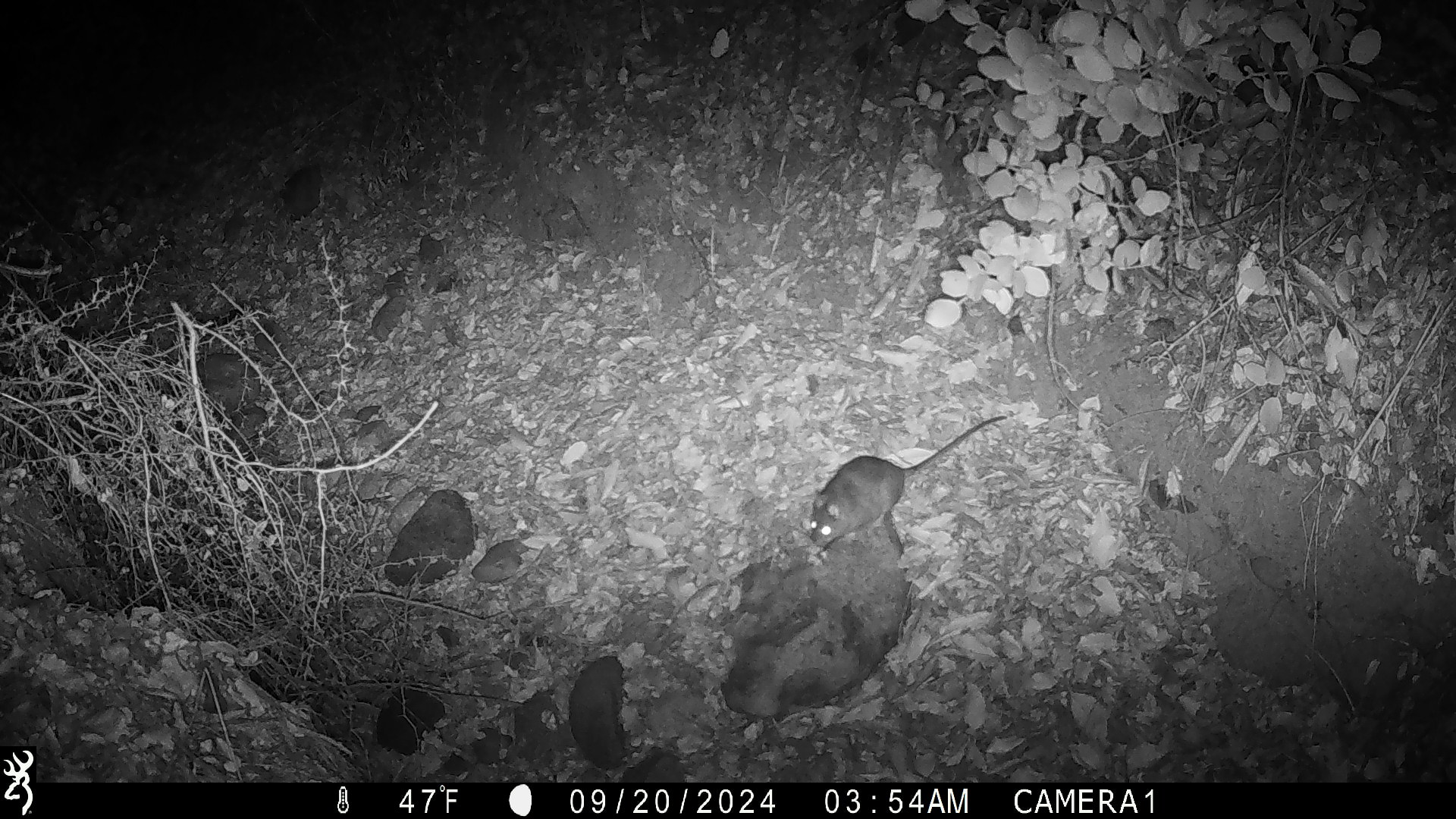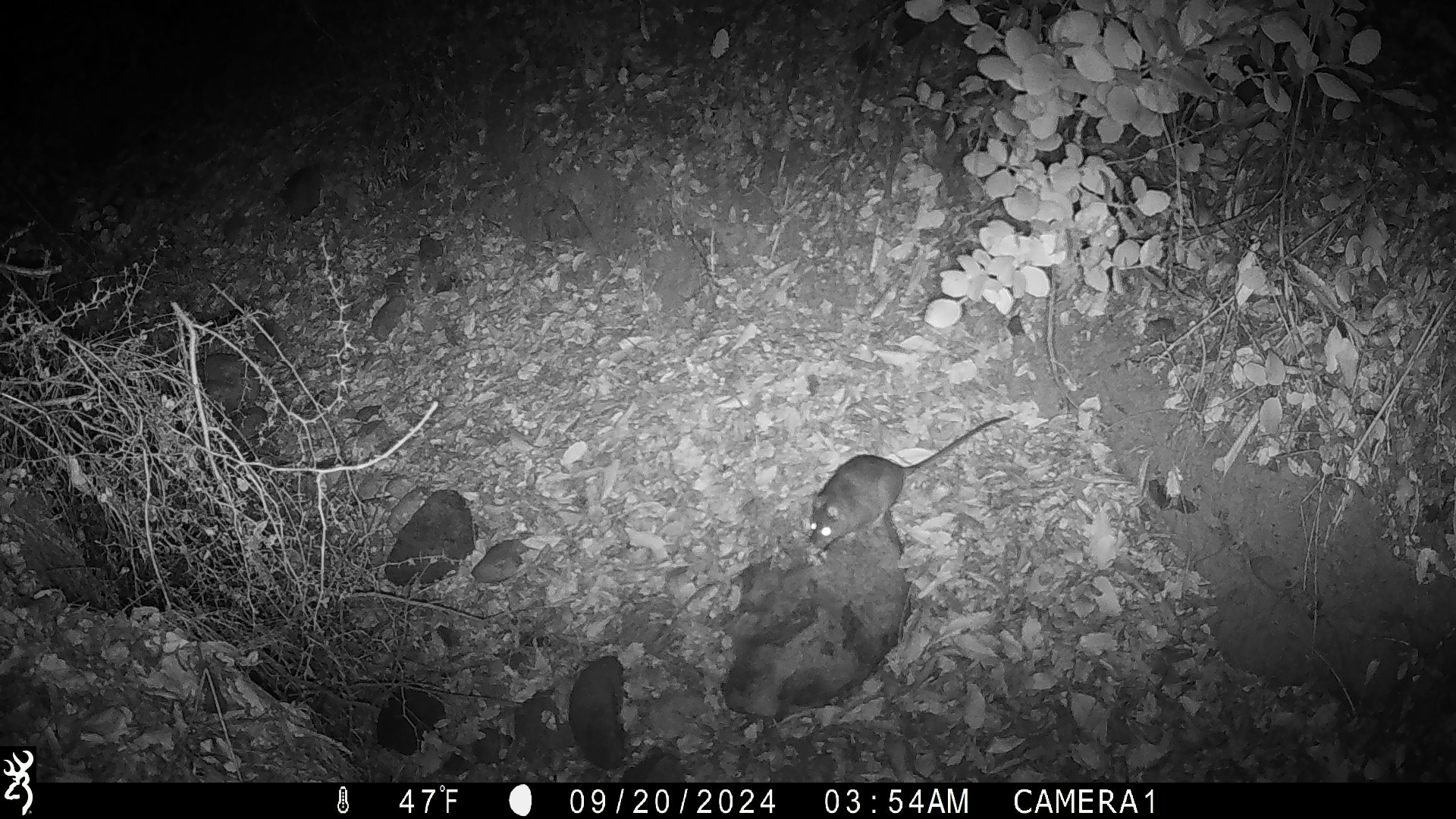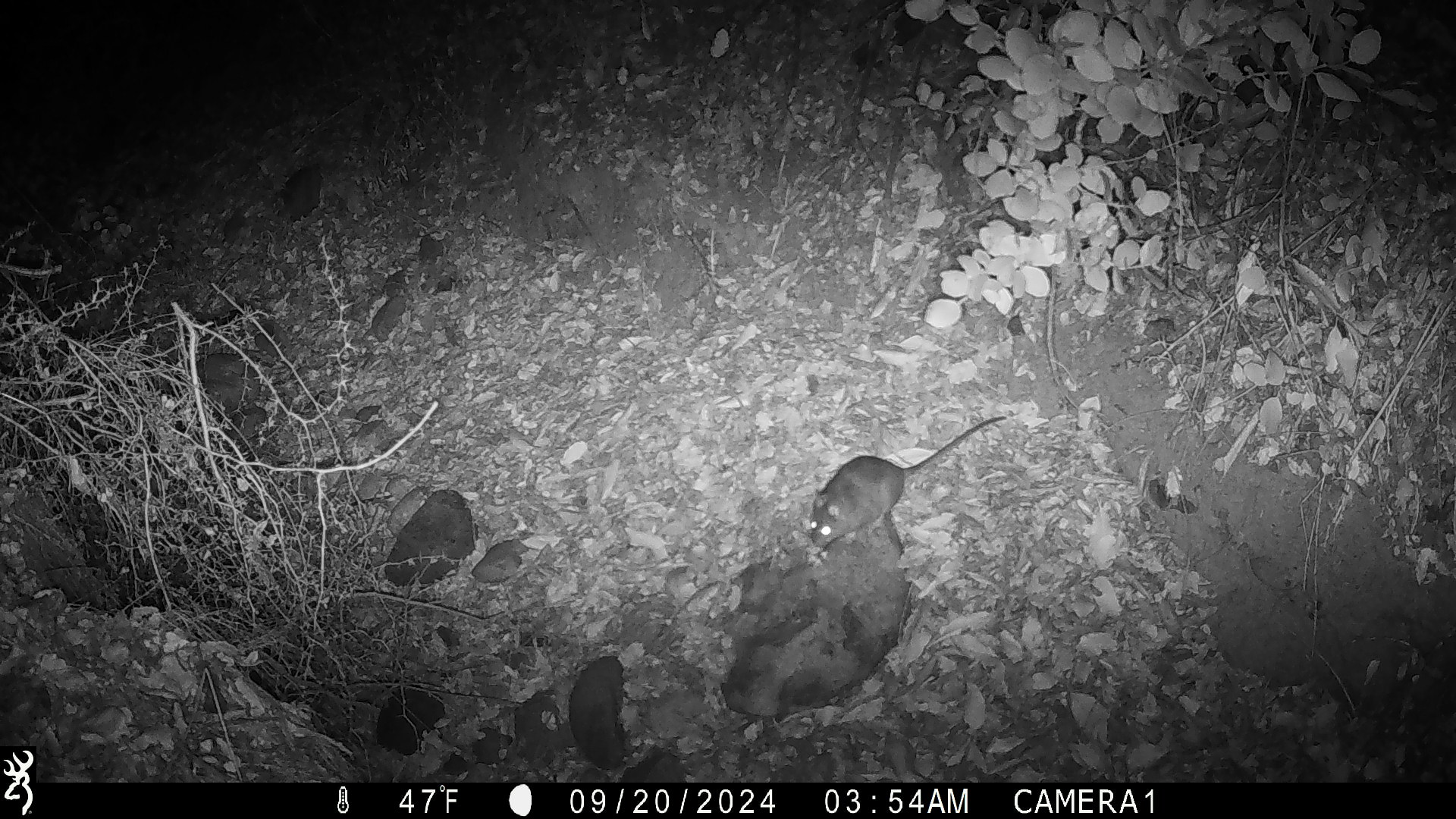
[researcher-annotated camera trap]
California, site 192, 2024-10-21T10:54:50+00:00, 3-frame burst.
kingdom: Animalia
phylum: Chordata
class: Mammalia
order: Rodentia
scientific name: Rodentia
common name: mouse or rat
Mouse or rat (Rodentia).